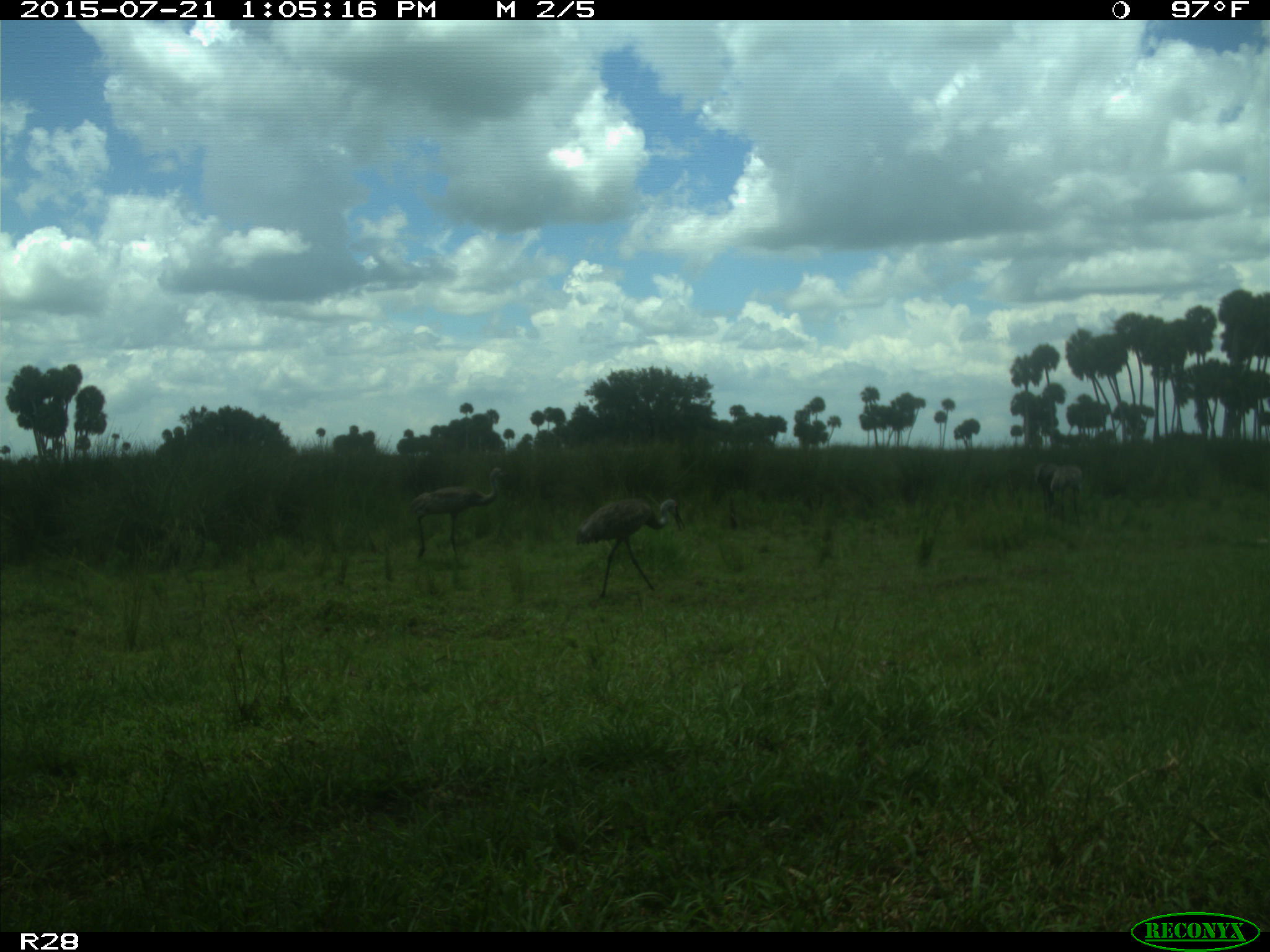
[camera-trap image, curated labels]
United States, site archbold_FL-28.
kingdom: Animalia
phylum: Chordata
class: Aves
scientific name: Aves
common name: birds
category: unidentified bird